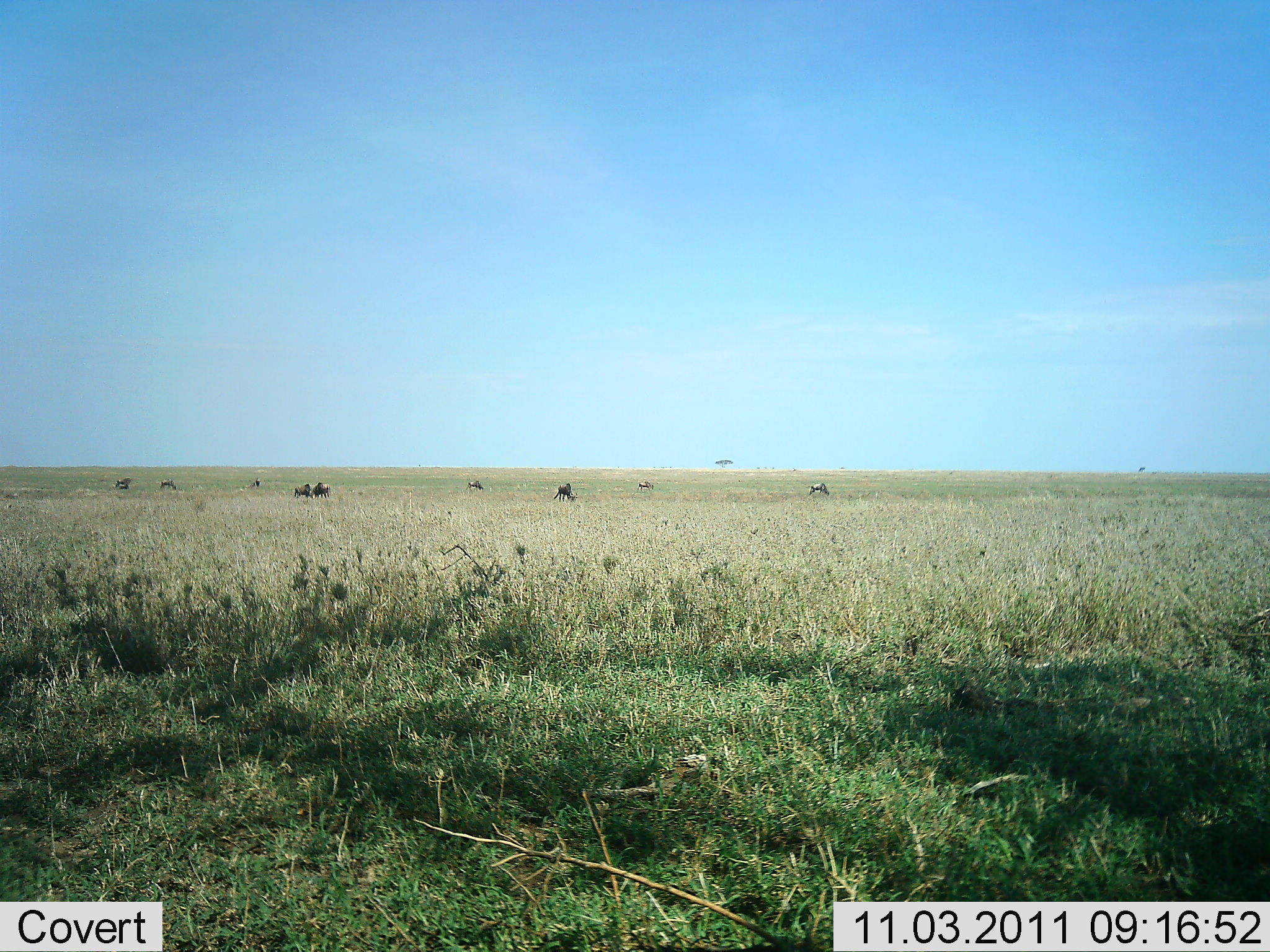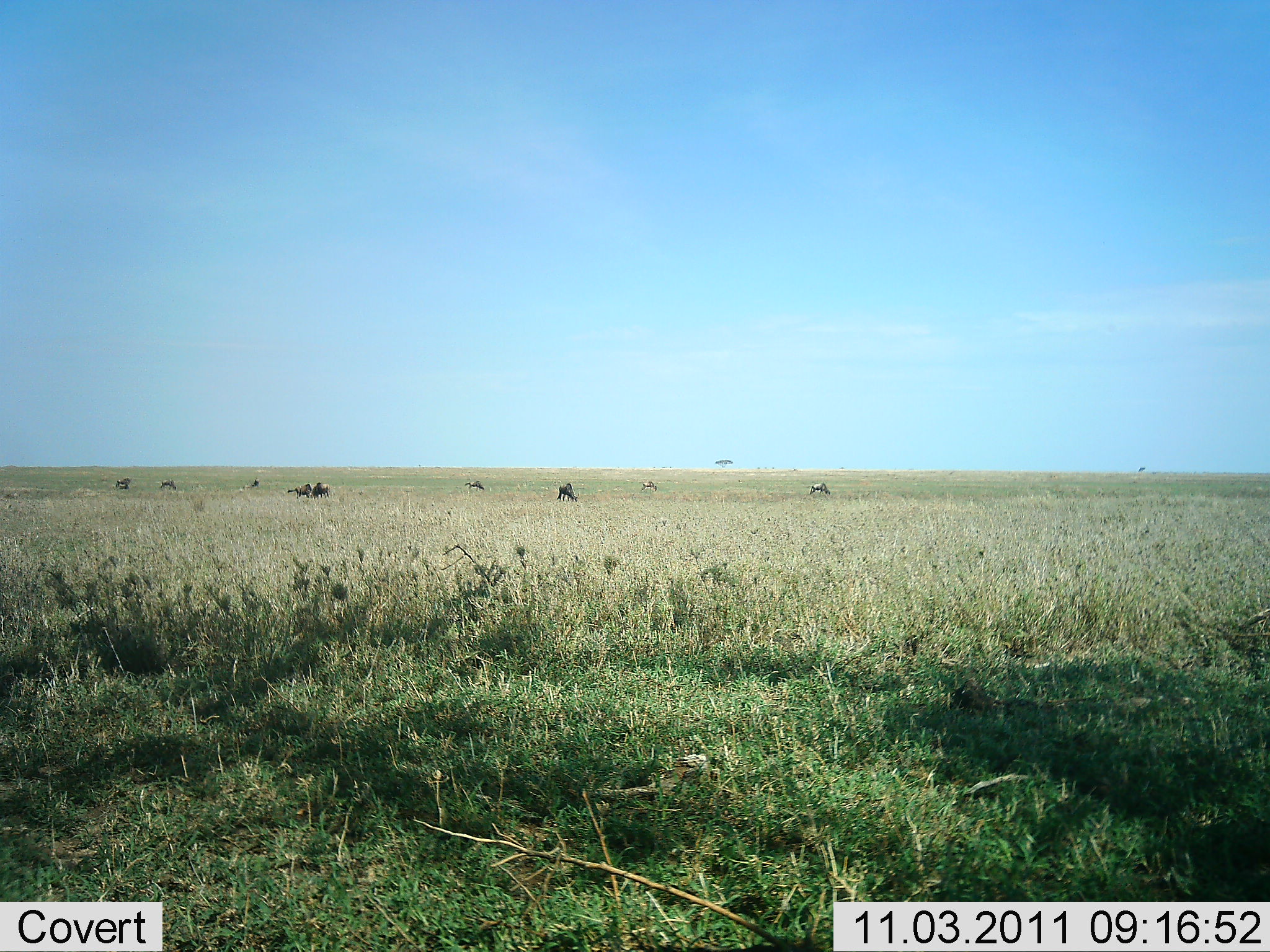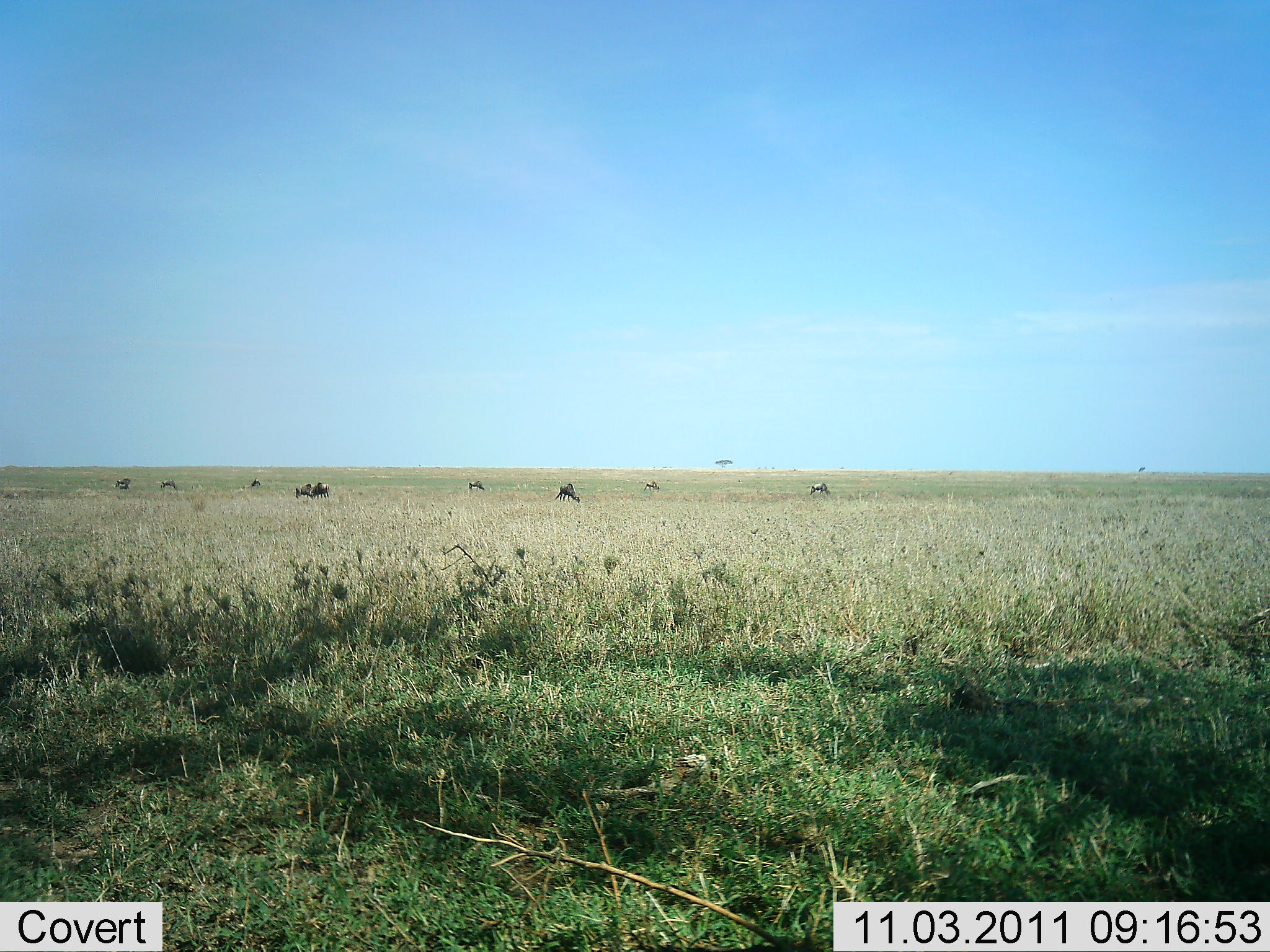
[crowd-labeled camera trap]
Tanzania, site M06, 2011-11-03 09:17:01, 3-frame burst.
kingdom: Animalia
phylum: Chordata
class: Mammalia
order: Artiodactyla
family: Bovidae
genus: Connochaetes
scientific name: Connochaetes taurinus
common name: blue wildebeest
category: wildebeest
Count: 9.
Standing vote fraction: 64%.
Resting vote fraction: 0%.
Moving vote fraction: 9%.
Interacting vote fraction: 0%.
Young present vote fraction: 0%.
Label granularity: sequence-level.